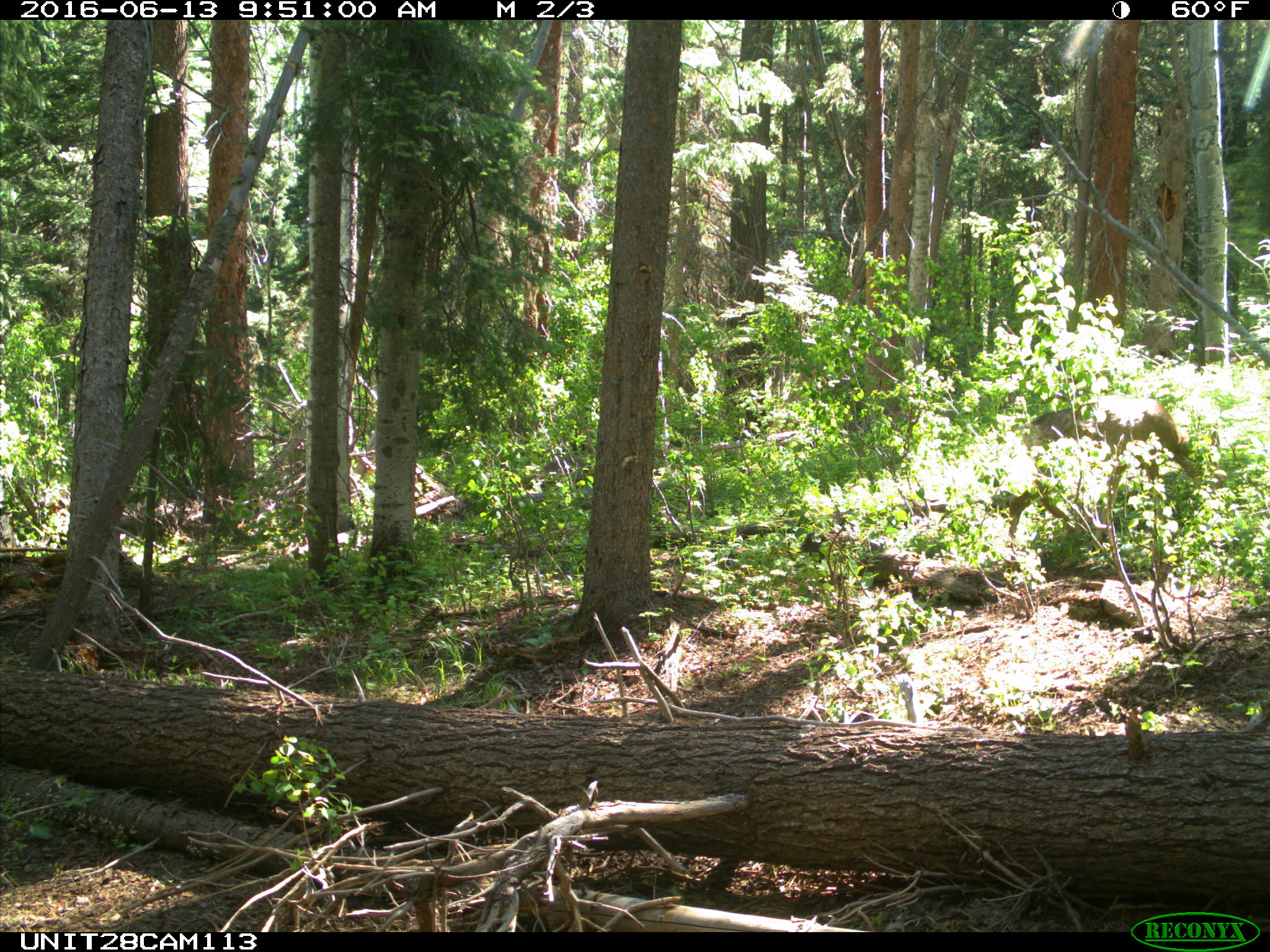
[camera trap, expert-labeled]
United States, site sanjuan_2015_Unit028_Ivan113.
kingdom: Animalia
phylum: Chordata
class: Mammalia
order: Artiodactyla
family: Cervidae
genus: Odocoileus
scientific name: Odocoileus hemionus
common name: mule deer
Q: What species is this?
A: Odocoileus hemionus (mule deer).